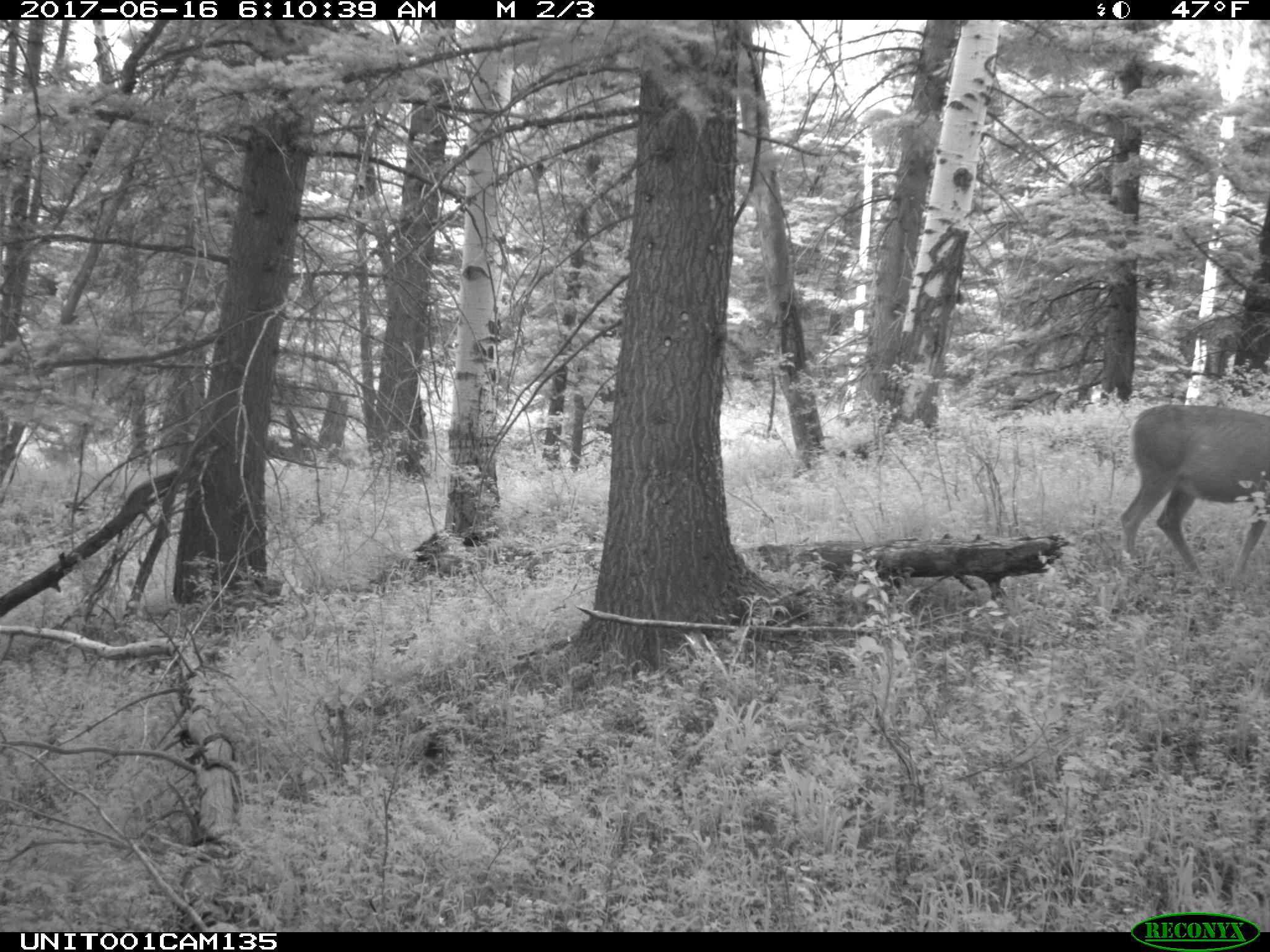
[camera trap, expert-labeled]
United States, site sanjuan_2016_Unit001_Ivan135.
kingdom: Animalia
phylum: Chordata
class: Mammalia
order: Artiodactyla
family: Cervidae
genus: Odocoileus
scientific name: Odocoileus hemionus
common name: mule deer